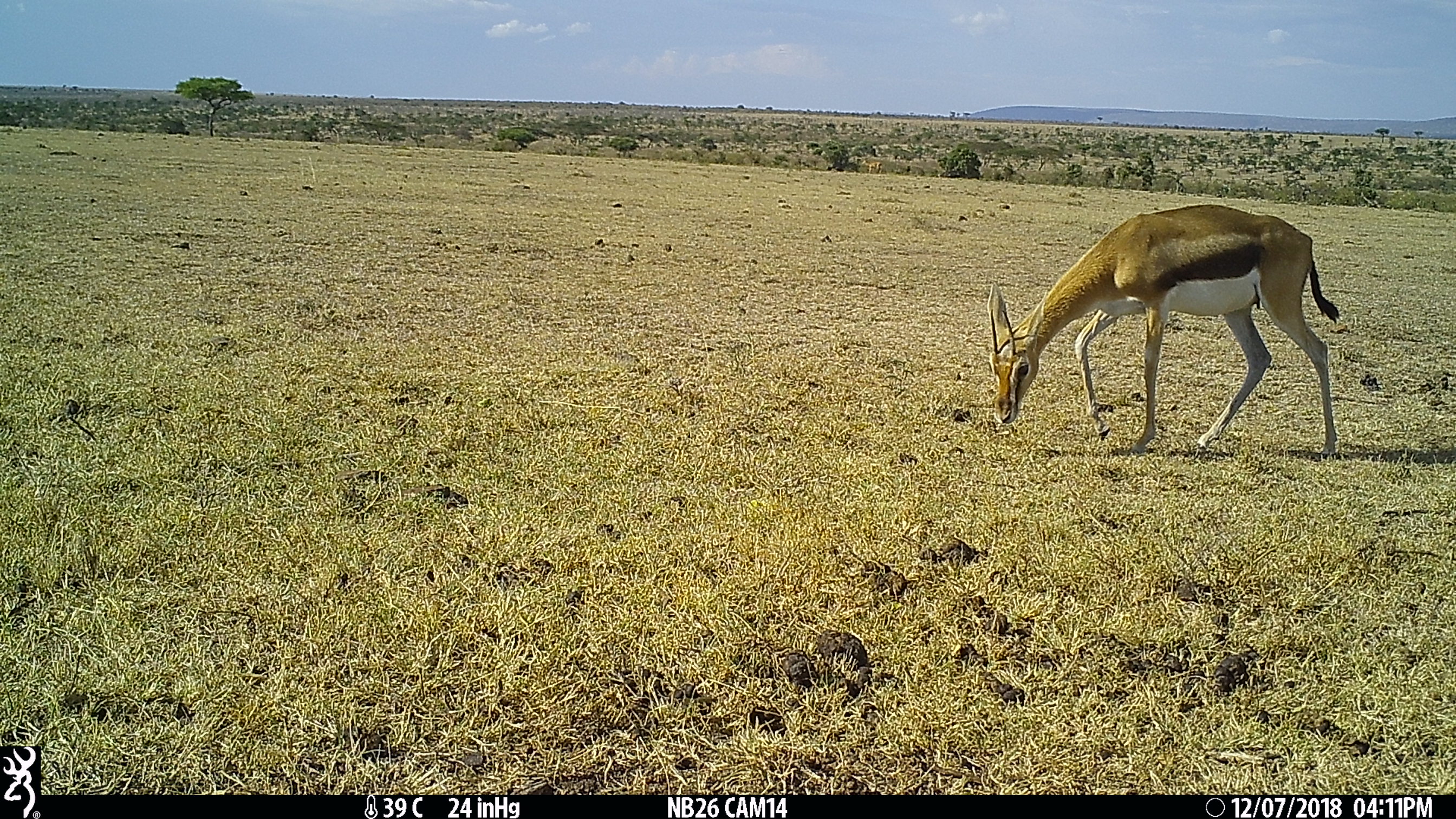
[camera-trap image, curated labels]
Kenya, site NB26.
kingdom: Animalia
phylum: Chordata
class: Mammalia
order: Artiodactyla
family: Bovidae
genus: Eudorcas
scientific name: Eudorcas thomsonii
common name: thomon's gazelle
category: gazelle thomsons